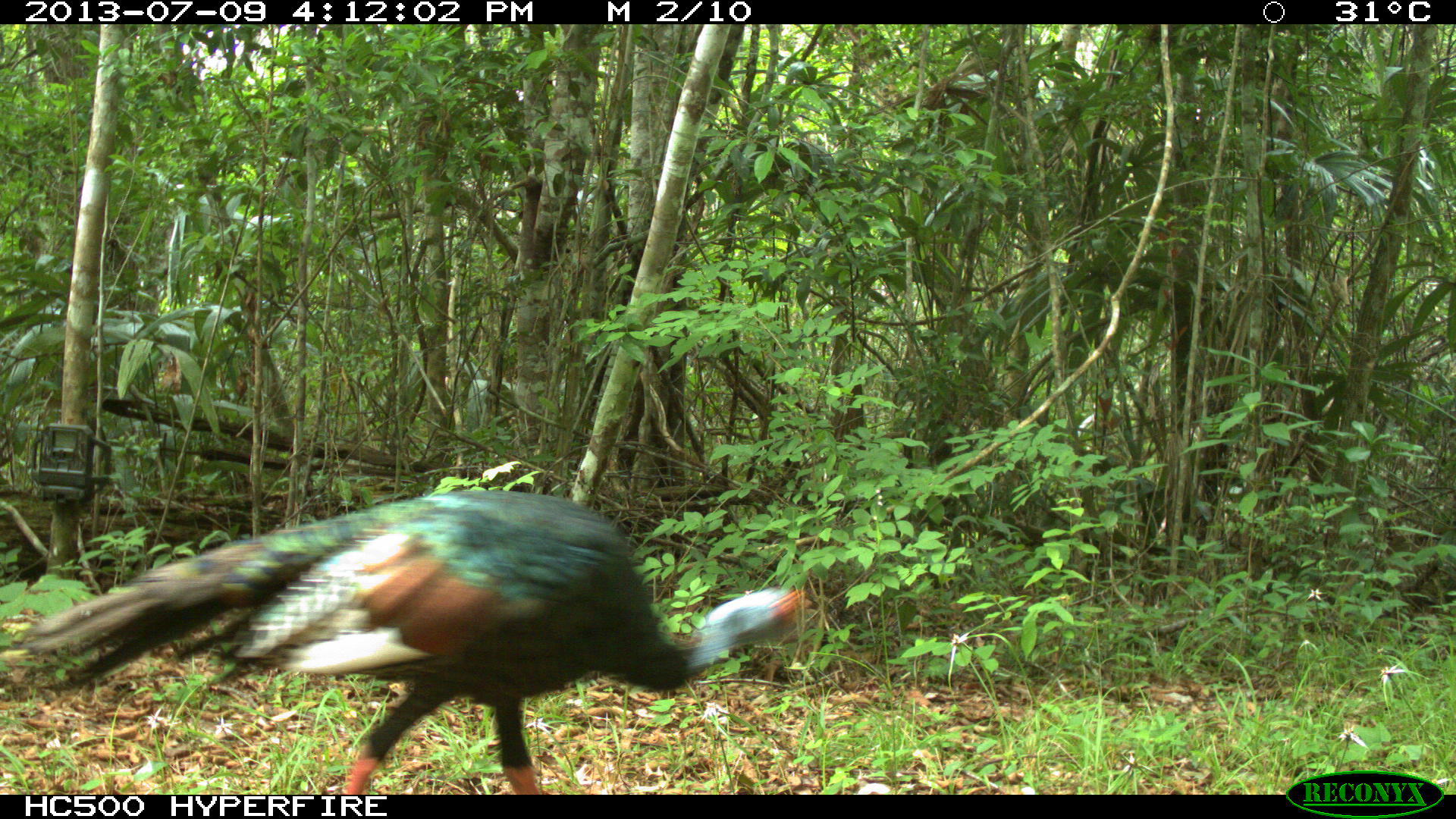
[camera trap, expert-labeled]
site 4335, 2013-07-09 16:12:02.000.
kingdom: Animalia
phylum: Chordata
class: Aves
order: Galliformes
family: Phasianidae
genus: Meleagris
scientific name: Meleagris ocellata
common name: ocellated turkey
Meleagris ocellata (ocellated turkey), count 1, sex female.